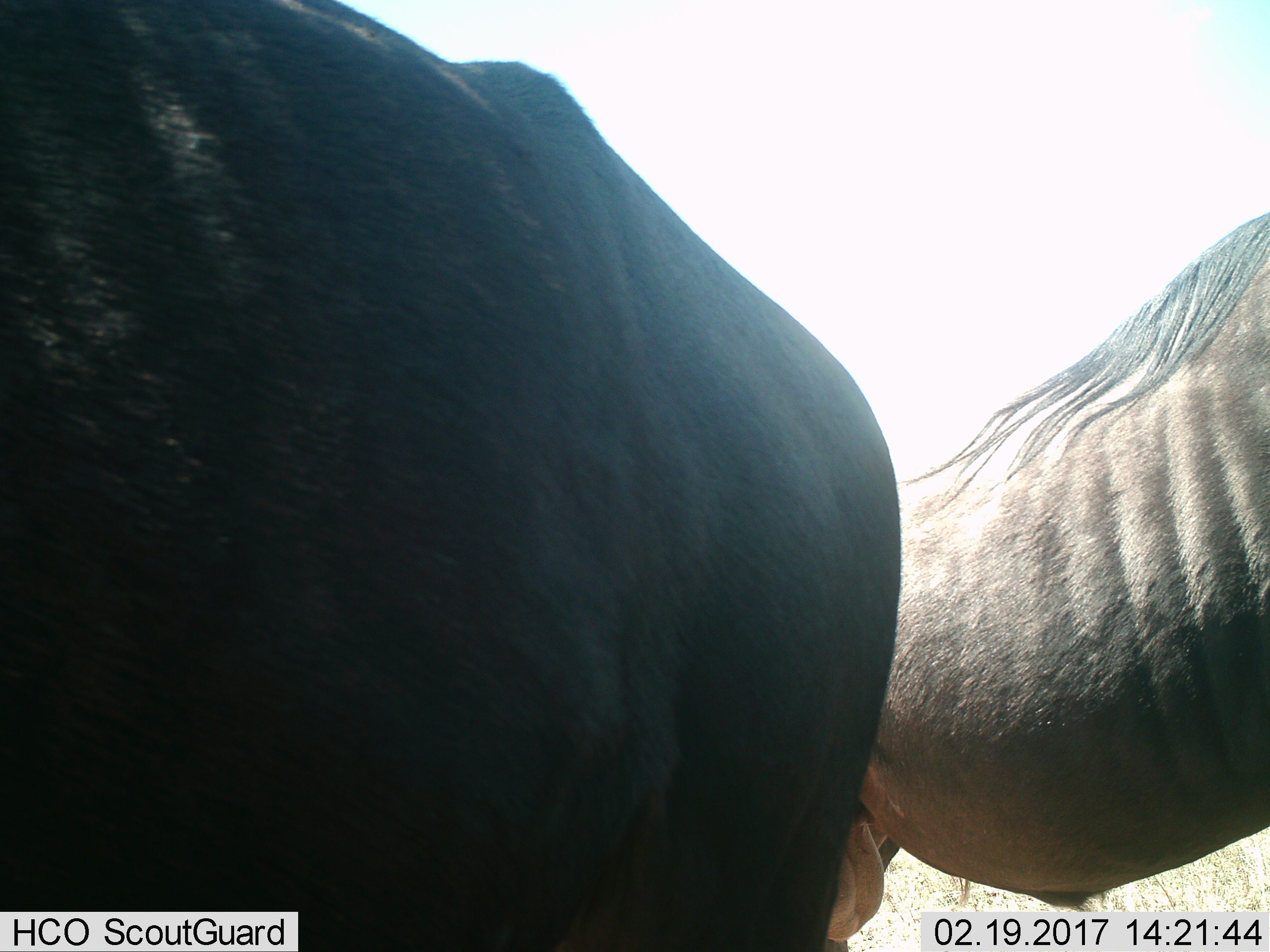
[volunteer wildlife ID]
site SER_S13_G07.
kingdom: Animalia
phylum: Chordata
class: Mammalia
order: Artiodactyla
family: Bovidae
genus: Connochaetes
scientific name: Connochaetes taurinus taurinus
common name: blue wildebeest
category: wildebeestblue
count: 2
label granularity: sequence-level